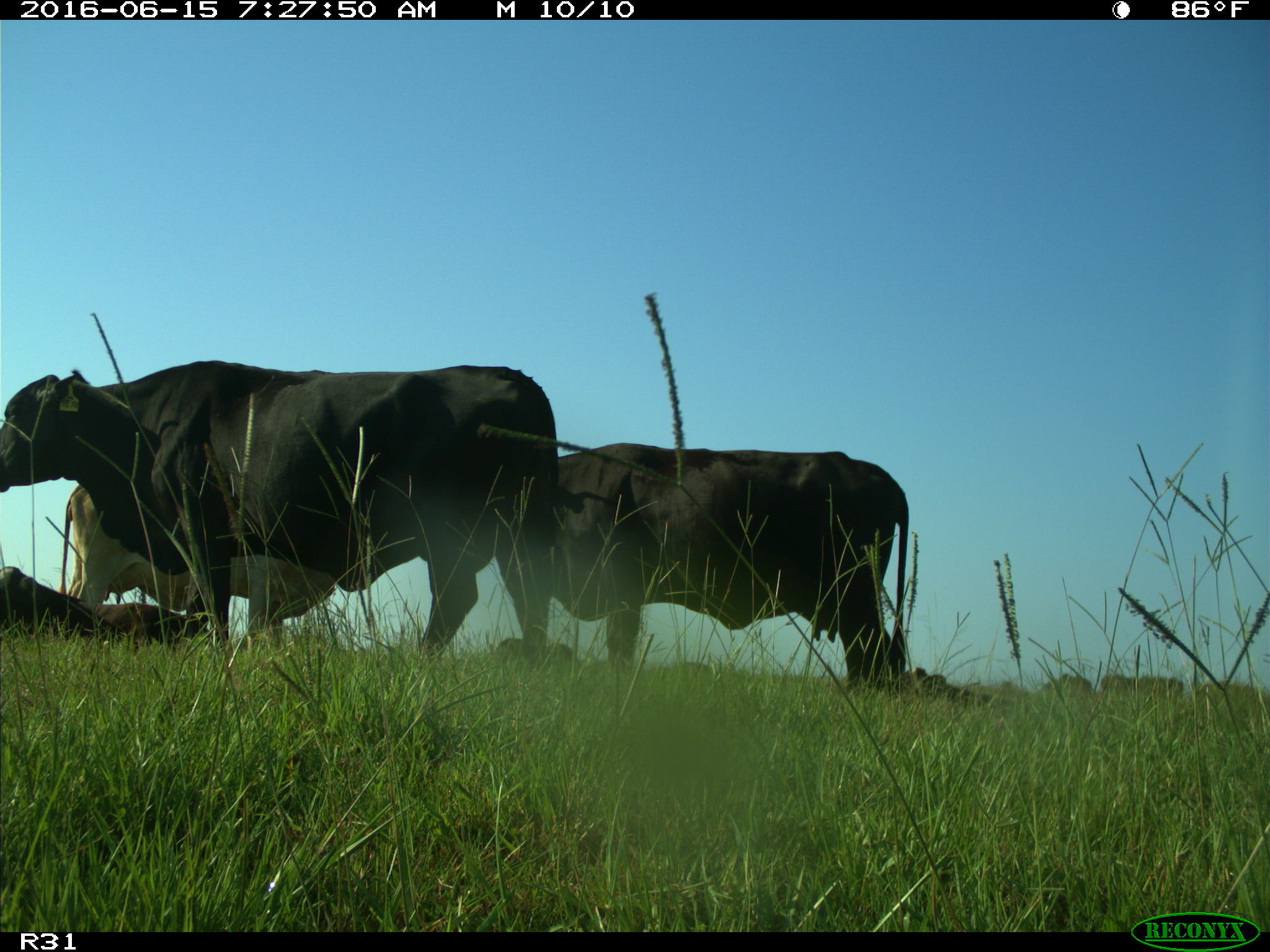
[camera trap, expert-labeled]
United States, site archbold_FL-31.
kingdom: Animalia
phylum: Chordata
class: Mammalia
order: Artiodactyla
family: Bovidae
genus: Bos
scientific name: Bos taurus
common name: domestic cow